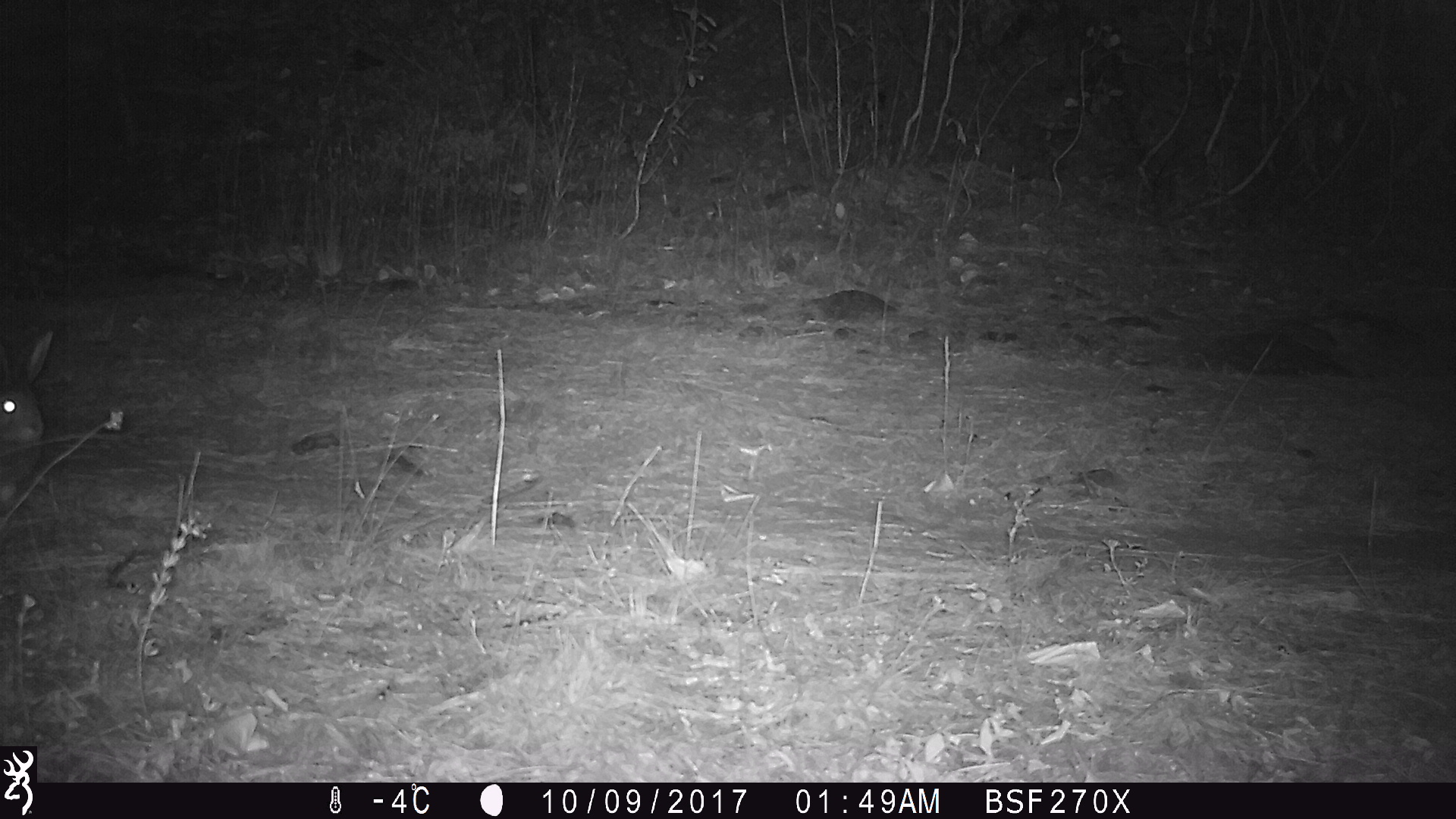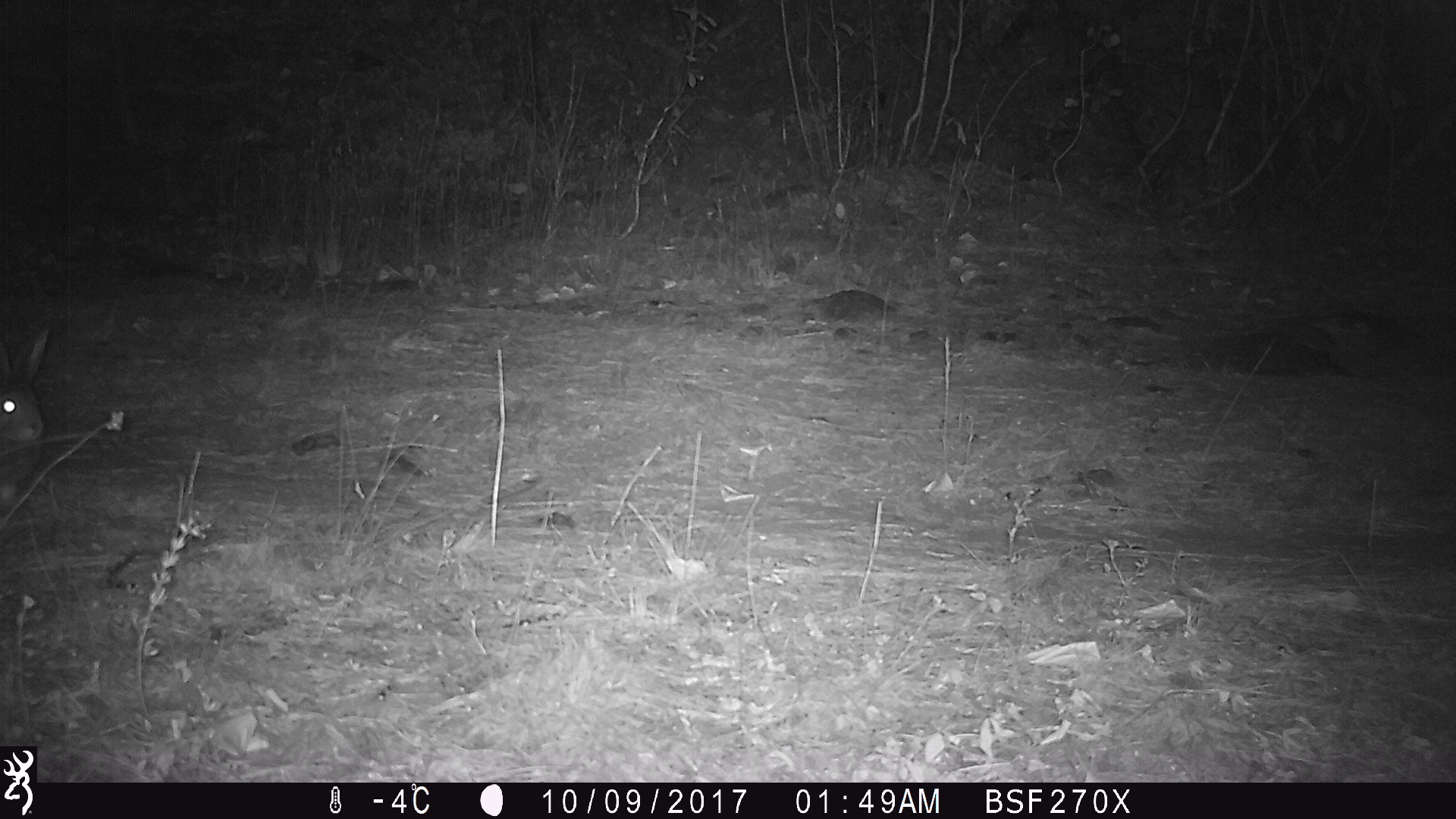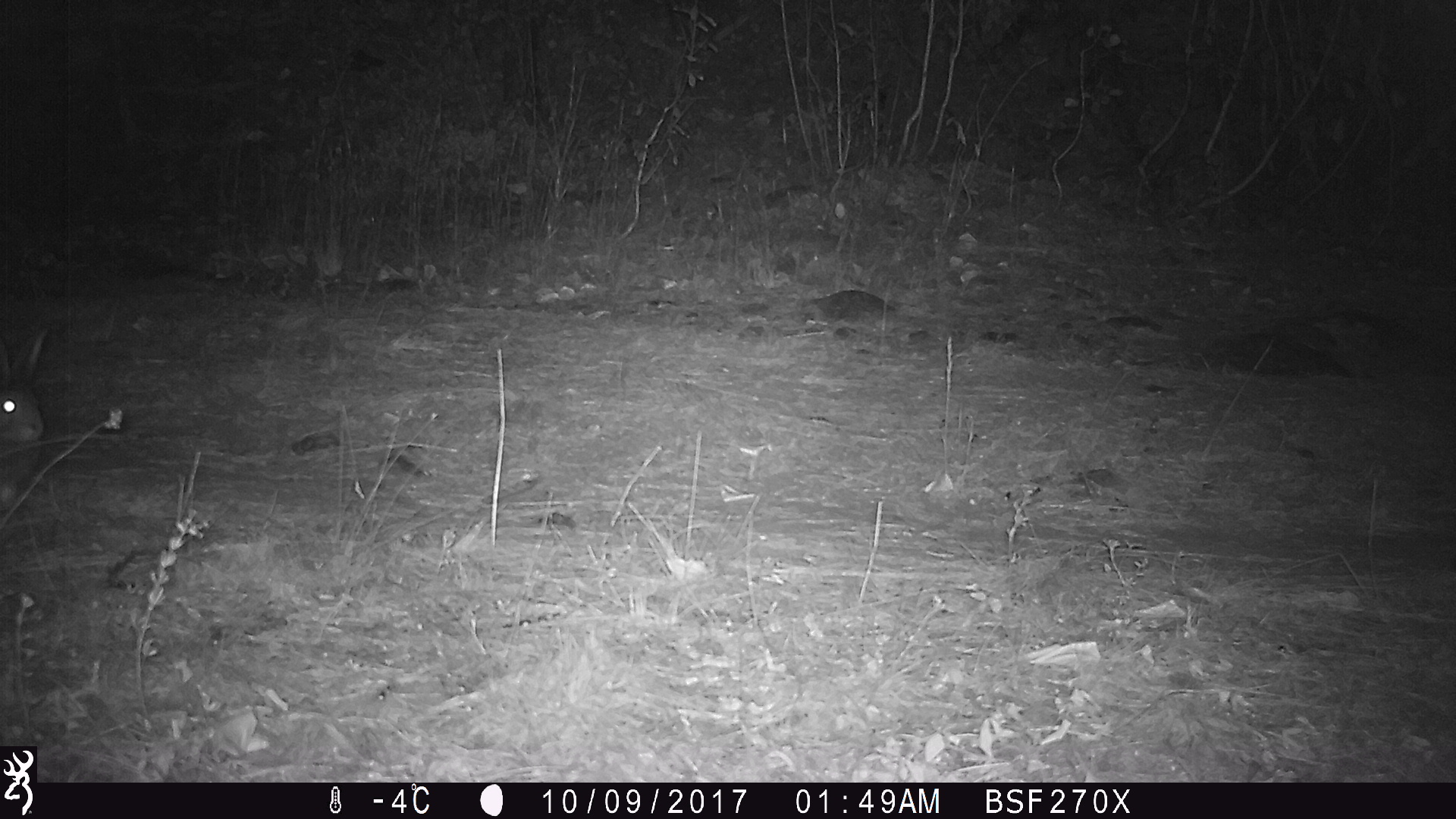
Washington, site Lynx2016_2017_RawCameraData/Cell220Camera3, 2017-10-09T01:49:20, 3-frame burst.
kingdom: Animalia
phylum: Chordata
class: Mammalia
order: Lagomorpha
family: Leporidae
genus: Lepus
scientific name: Lepus americanus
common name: snowshoe hare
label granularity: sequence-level